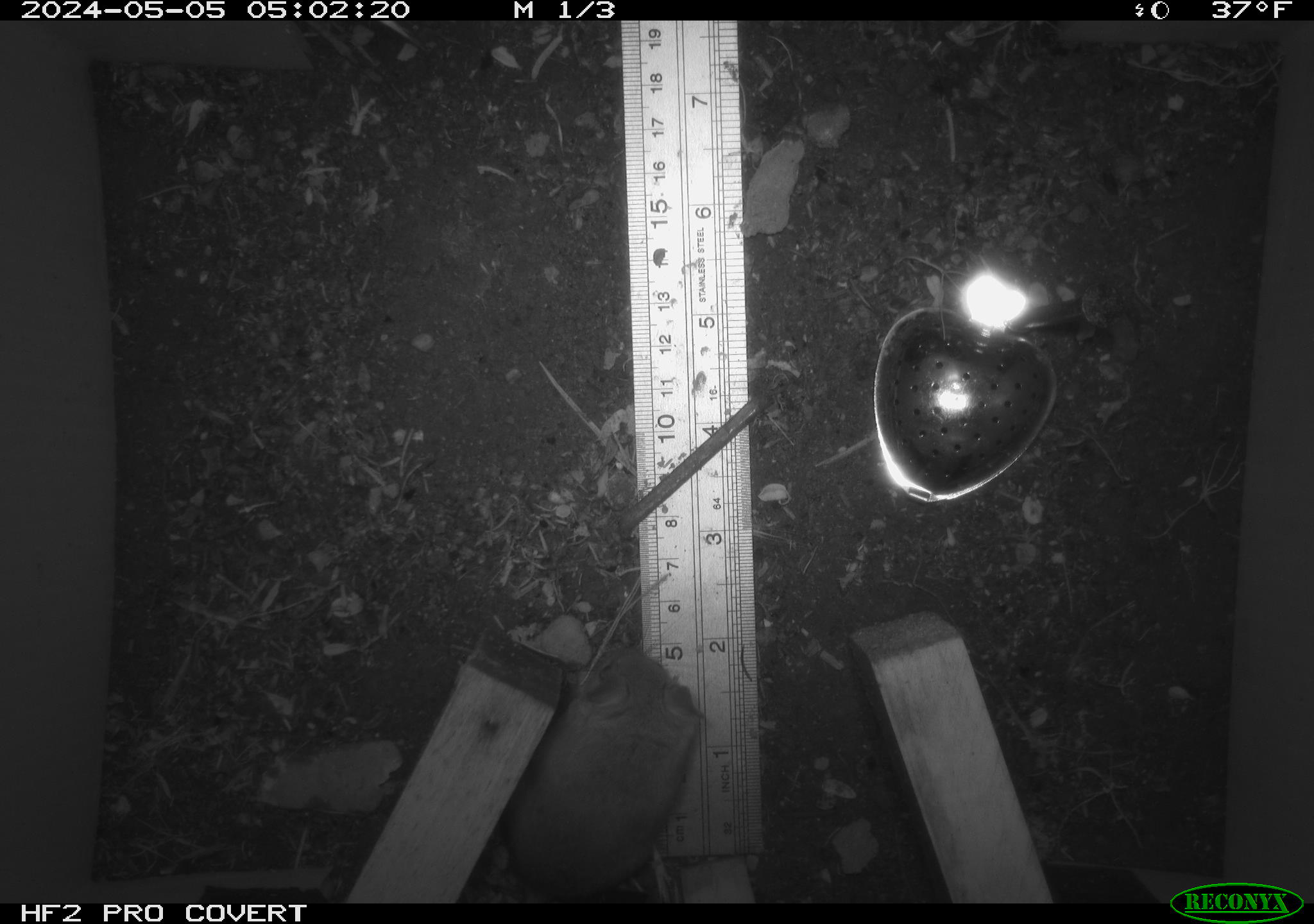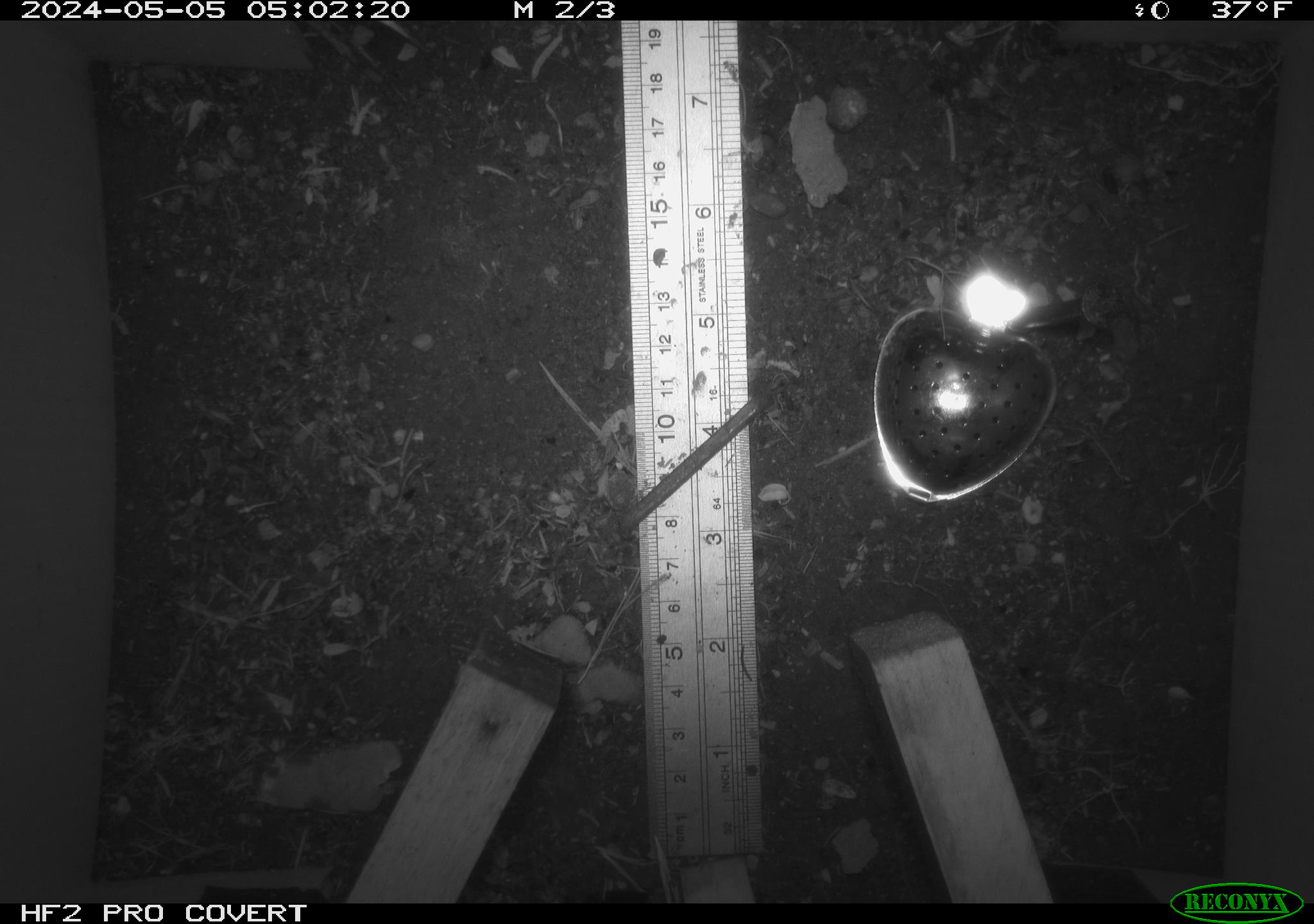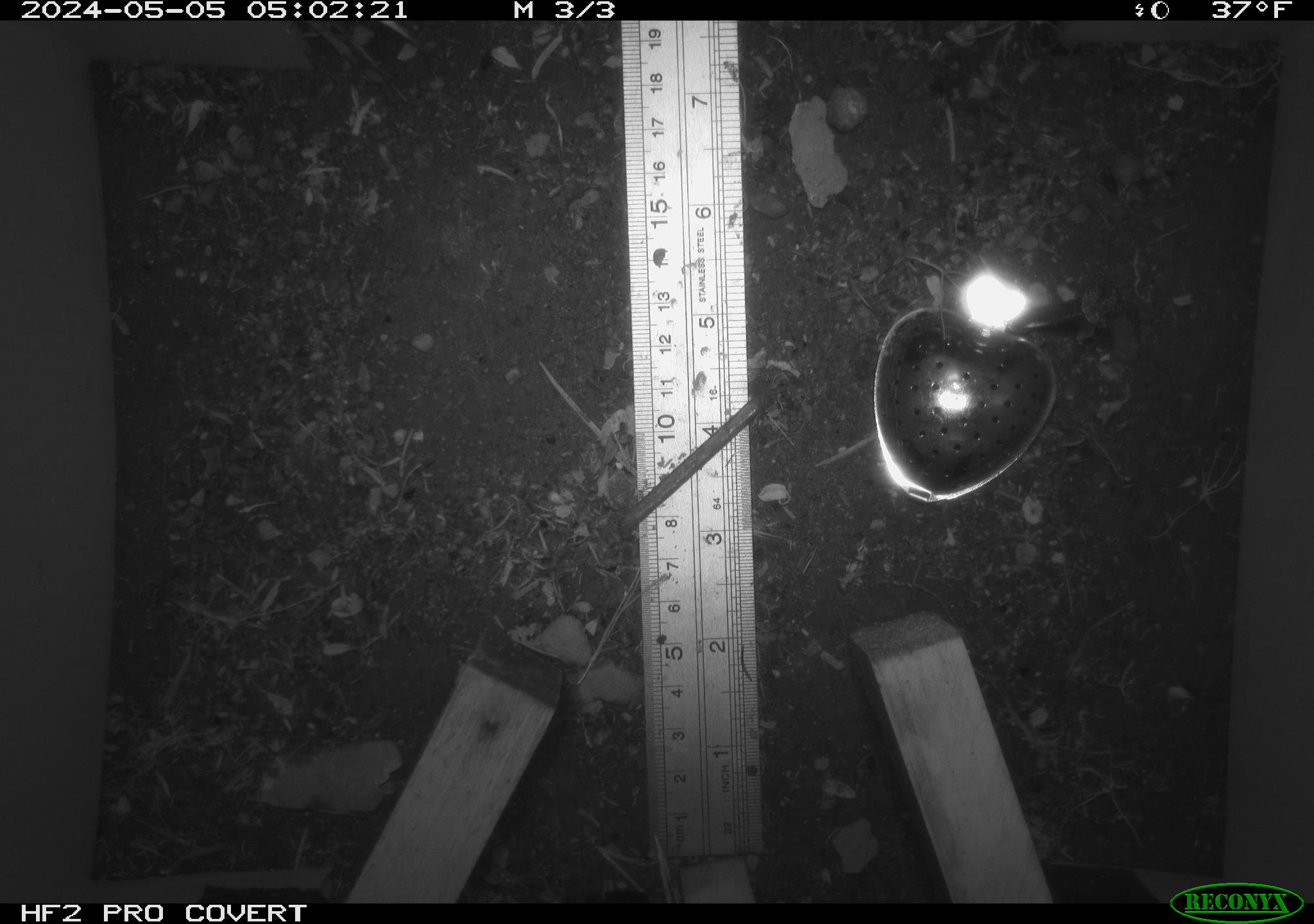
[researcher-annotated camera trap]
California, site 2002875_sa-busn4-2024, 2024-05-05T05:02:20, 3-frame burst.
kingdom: Animalia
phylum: Chordata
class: Mammalia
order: Rodentia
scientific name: Rodentia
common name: rodent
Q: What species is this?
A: Rodent (Rodentia).